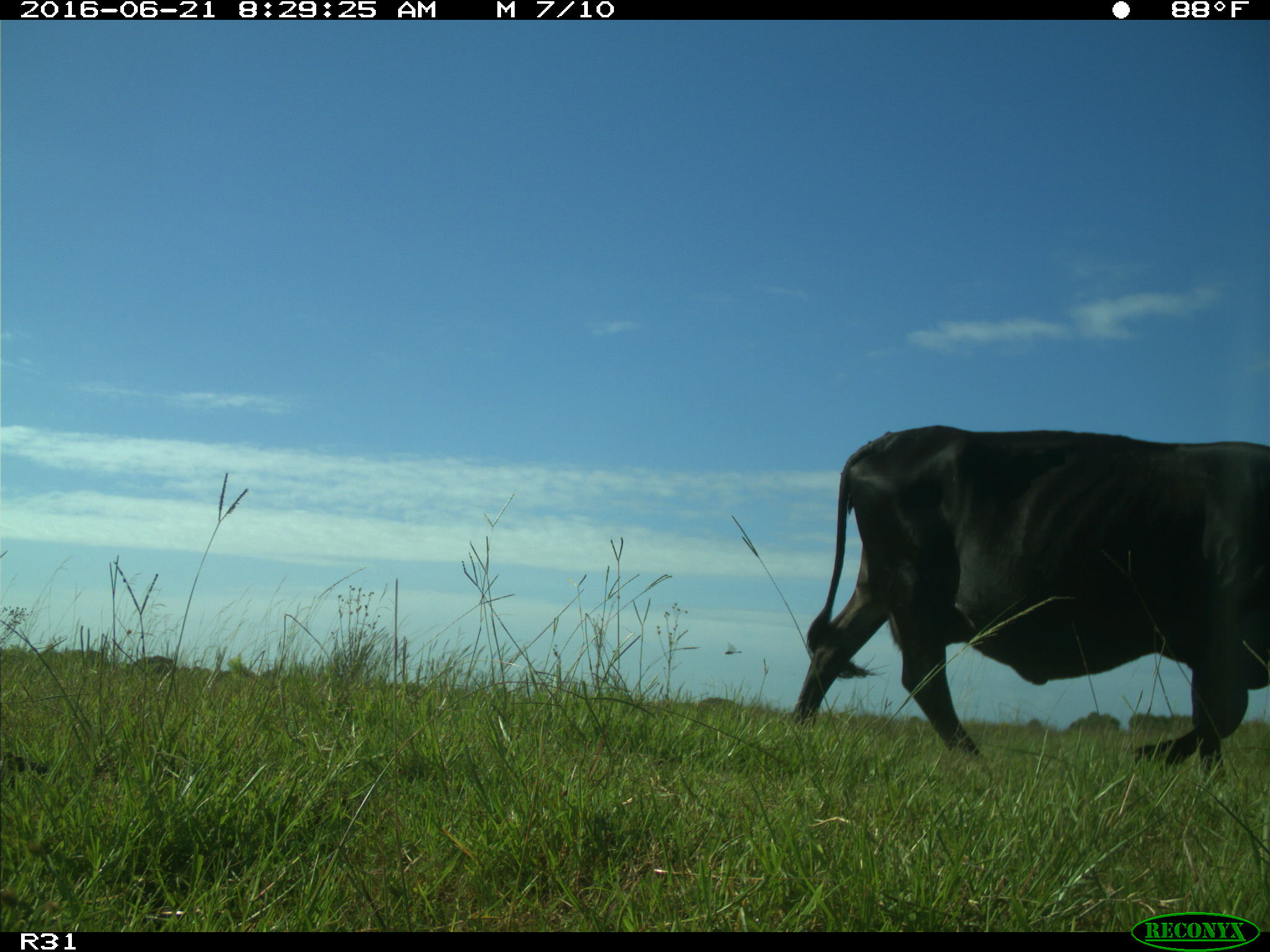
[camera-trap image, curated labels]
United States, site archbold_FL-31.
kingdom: Animalia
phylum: Chordata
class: Mammalia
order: Artiodactyla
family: Bovidae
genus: Bos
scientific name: Bos taurus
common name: domestic cow